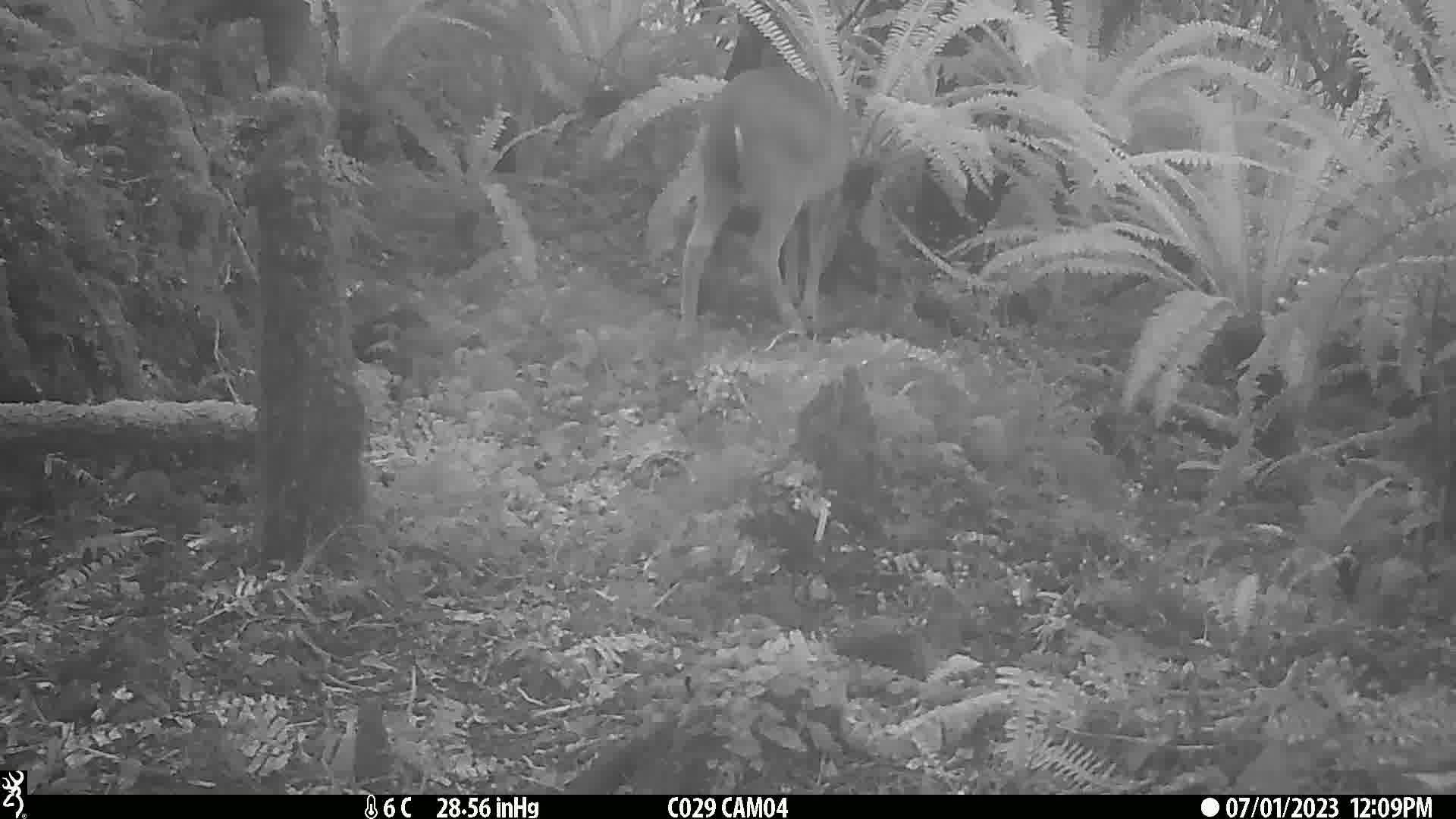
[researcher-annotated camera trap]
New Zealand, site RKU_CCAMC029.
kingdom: Animalia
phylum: Chordata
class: Mammalia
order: Artiodactyla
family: Cervidae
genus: Odocoileus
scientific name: Odocoileus virginianus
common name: white-tailed deer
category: white tailed deer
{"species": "white tailed deer (white-tailed deer) (Odocoileus virginianus)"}